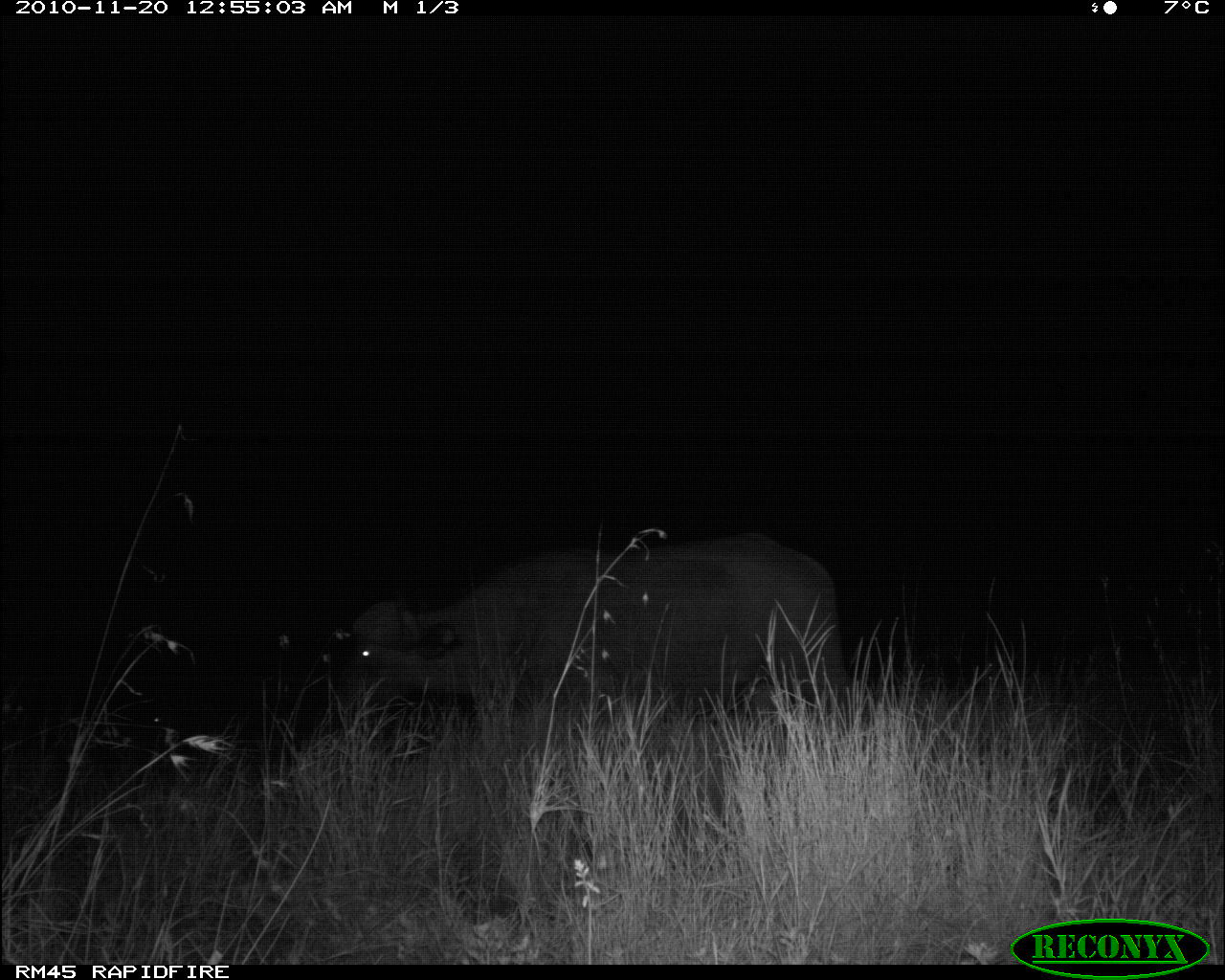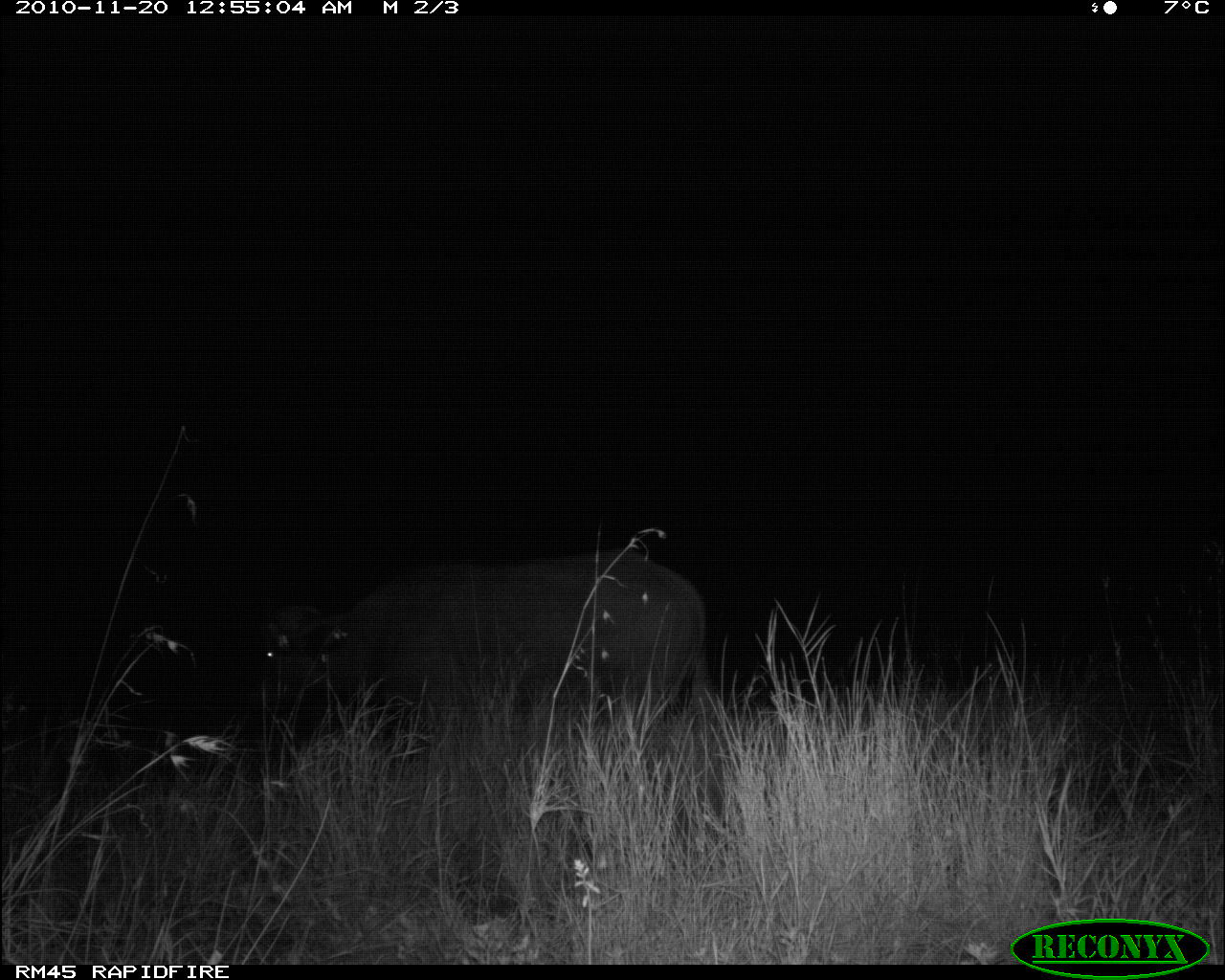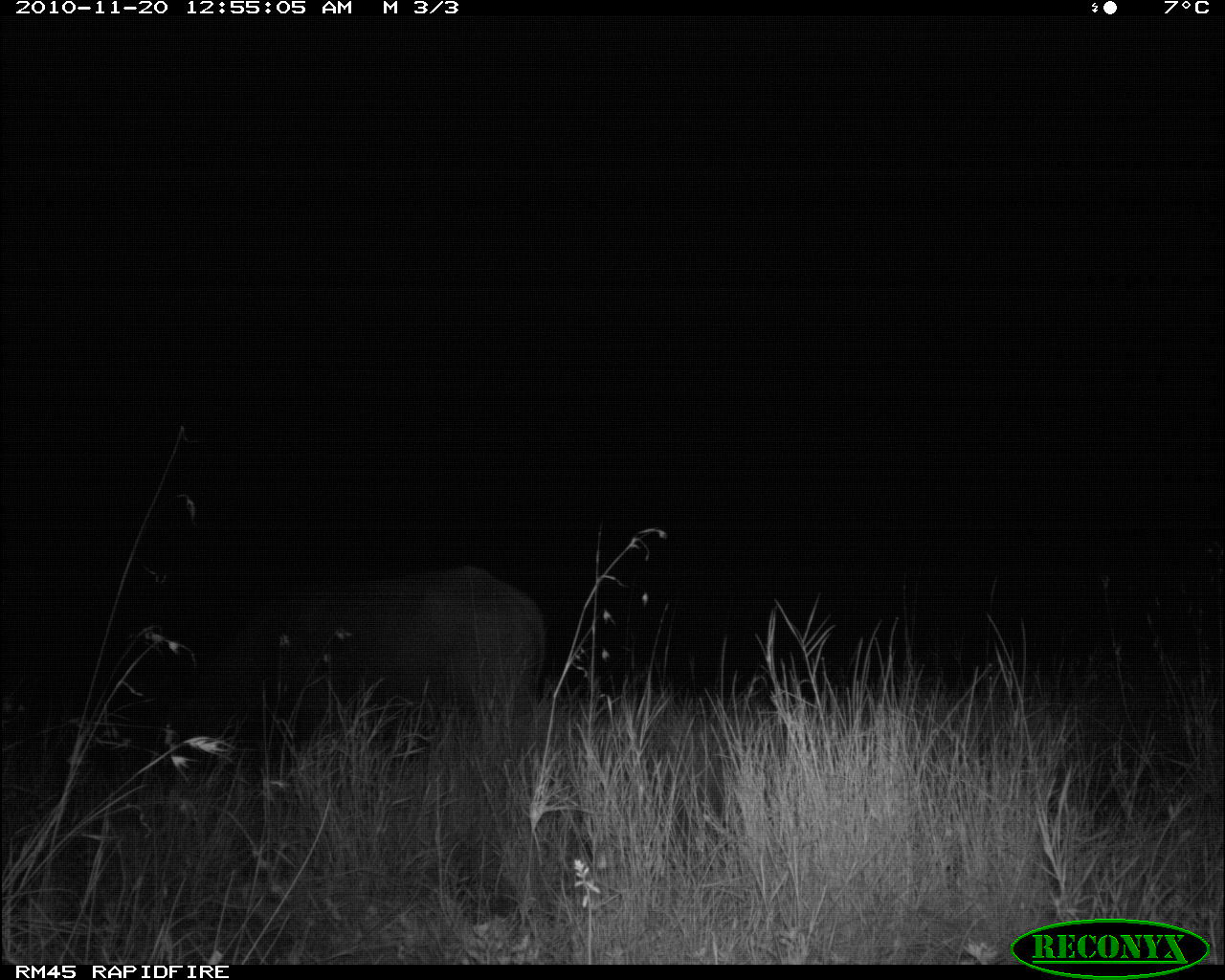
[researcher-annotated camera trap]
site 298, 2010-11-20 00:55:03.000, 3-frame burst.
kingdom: Animalia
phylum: Chordata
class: Mammalia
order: Artiodactyla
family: Bovidae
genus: Syncerus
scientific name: Syncerus caffer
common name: african buffalo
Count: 1.